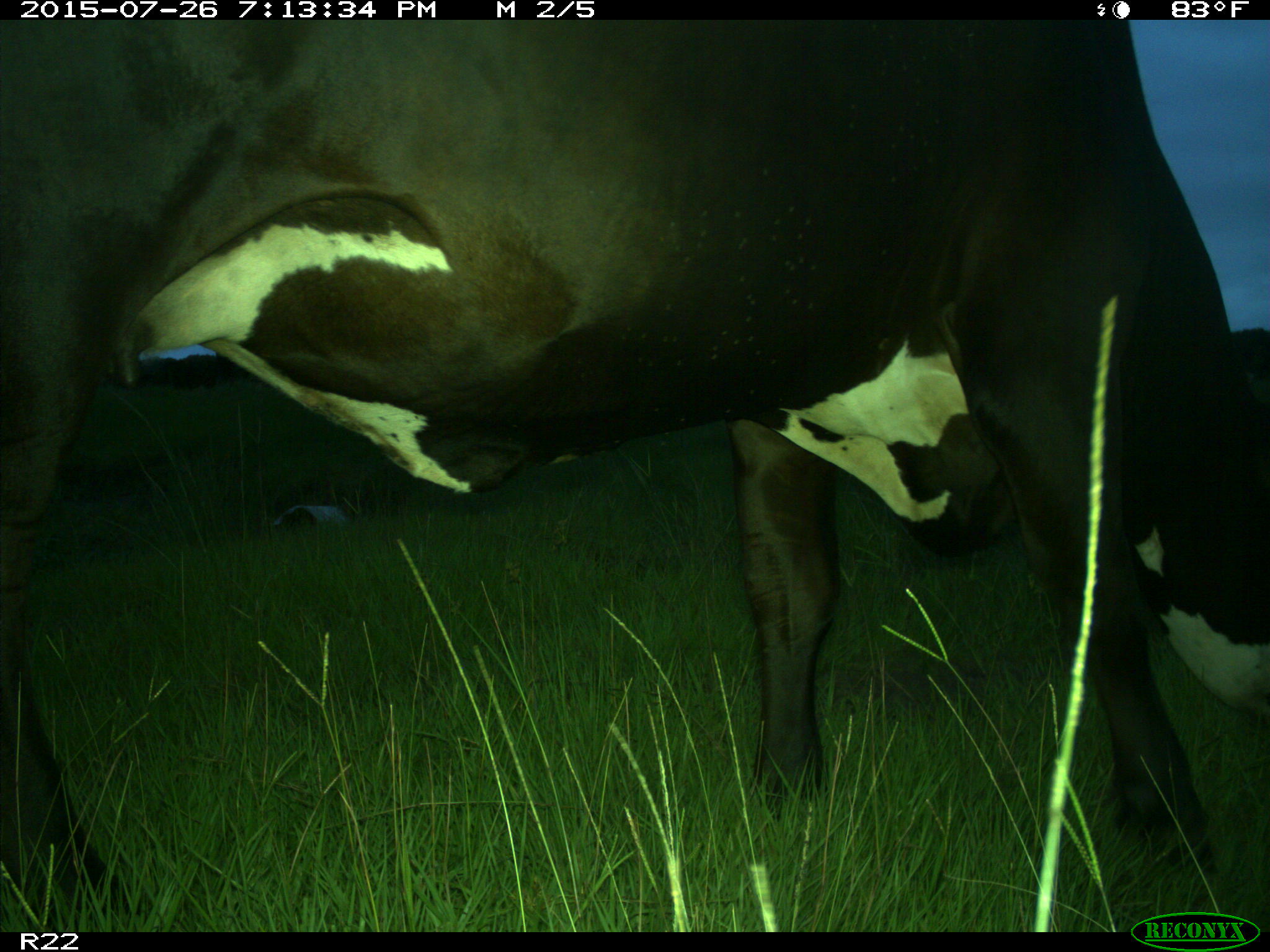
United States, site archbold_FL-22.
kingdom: Animalia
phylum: Chordata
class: Mammalia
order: Artiodactyla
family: Bovidae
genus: Bos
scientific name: Bos taurus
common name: domestic cow